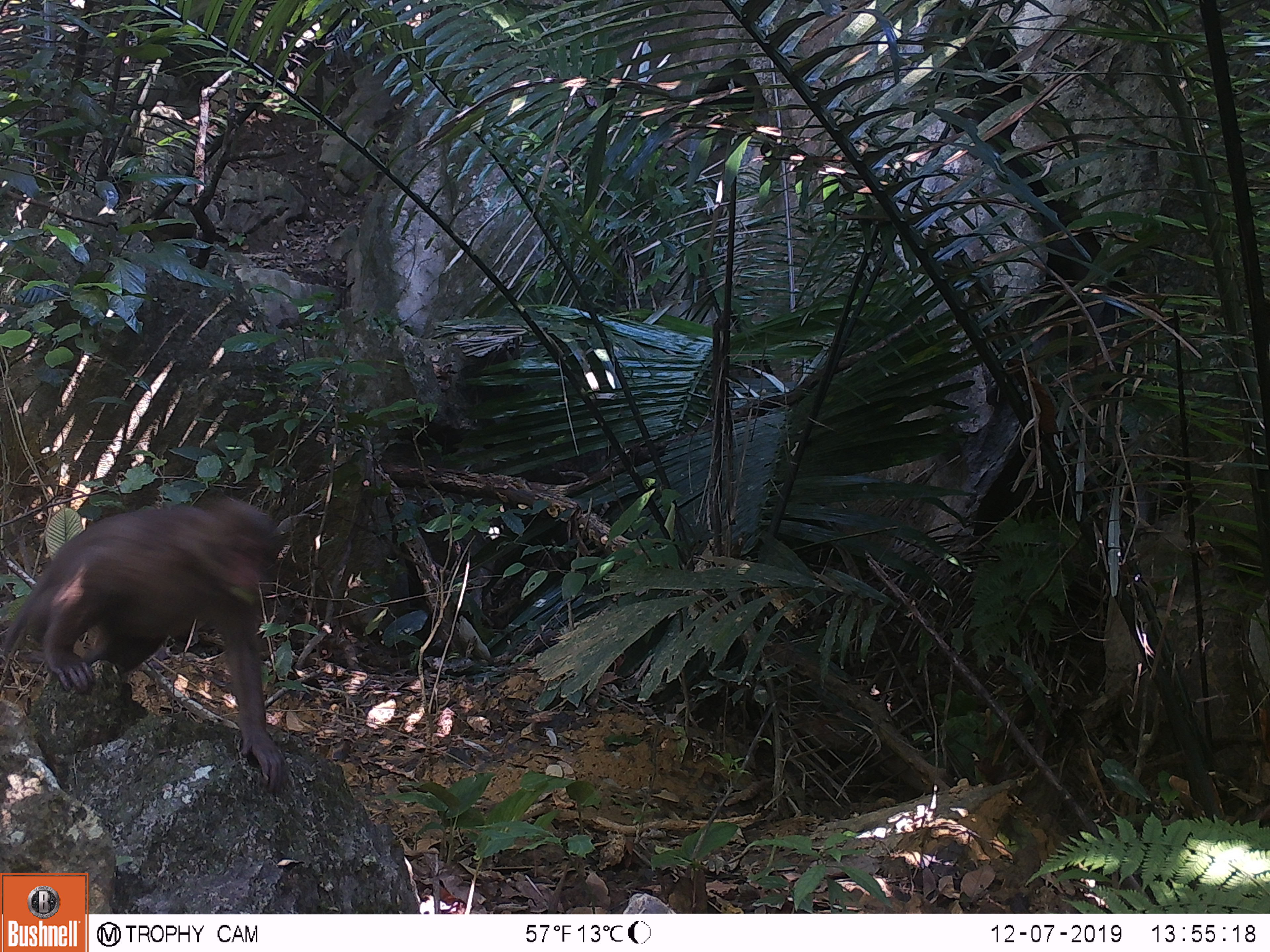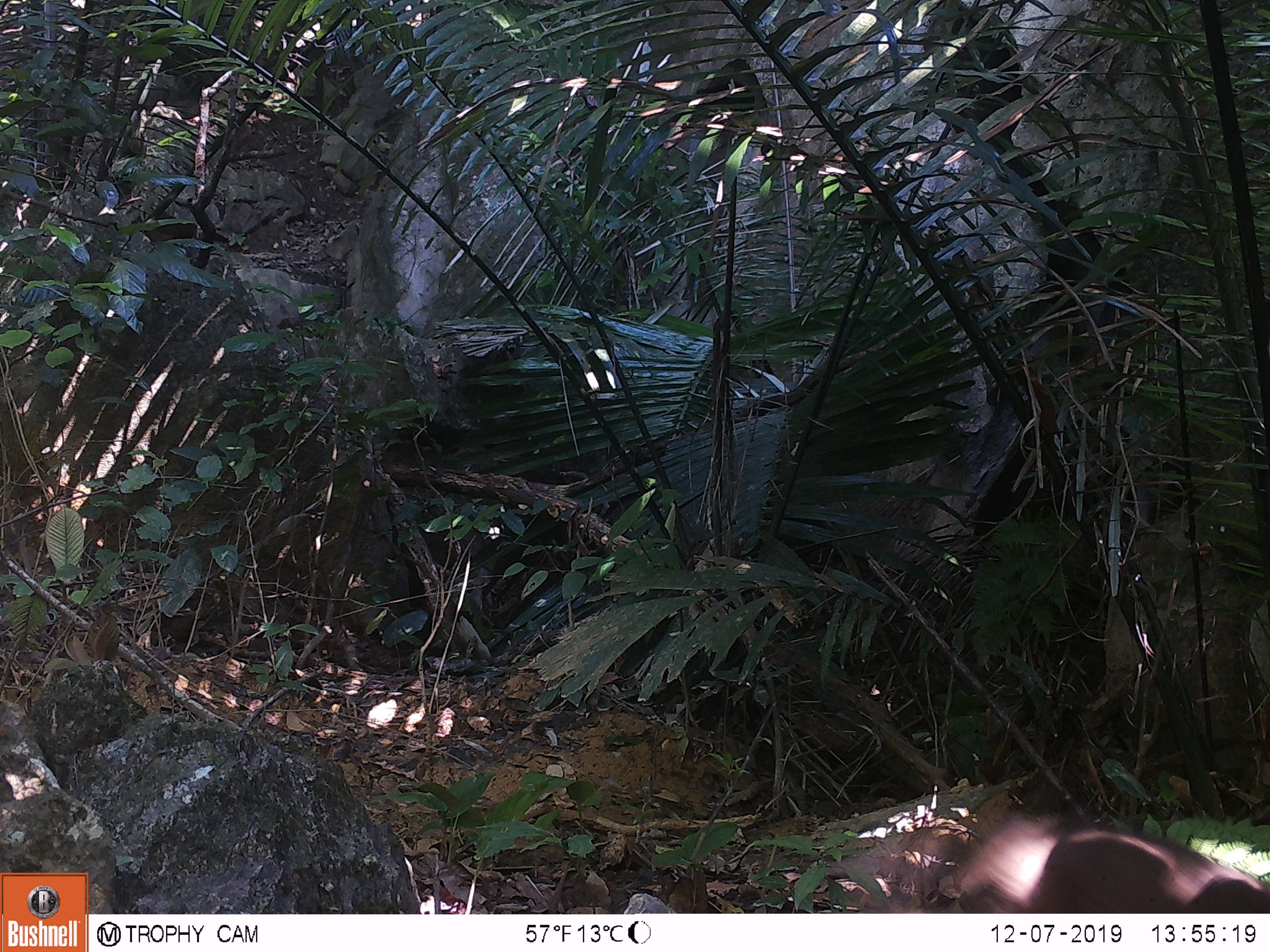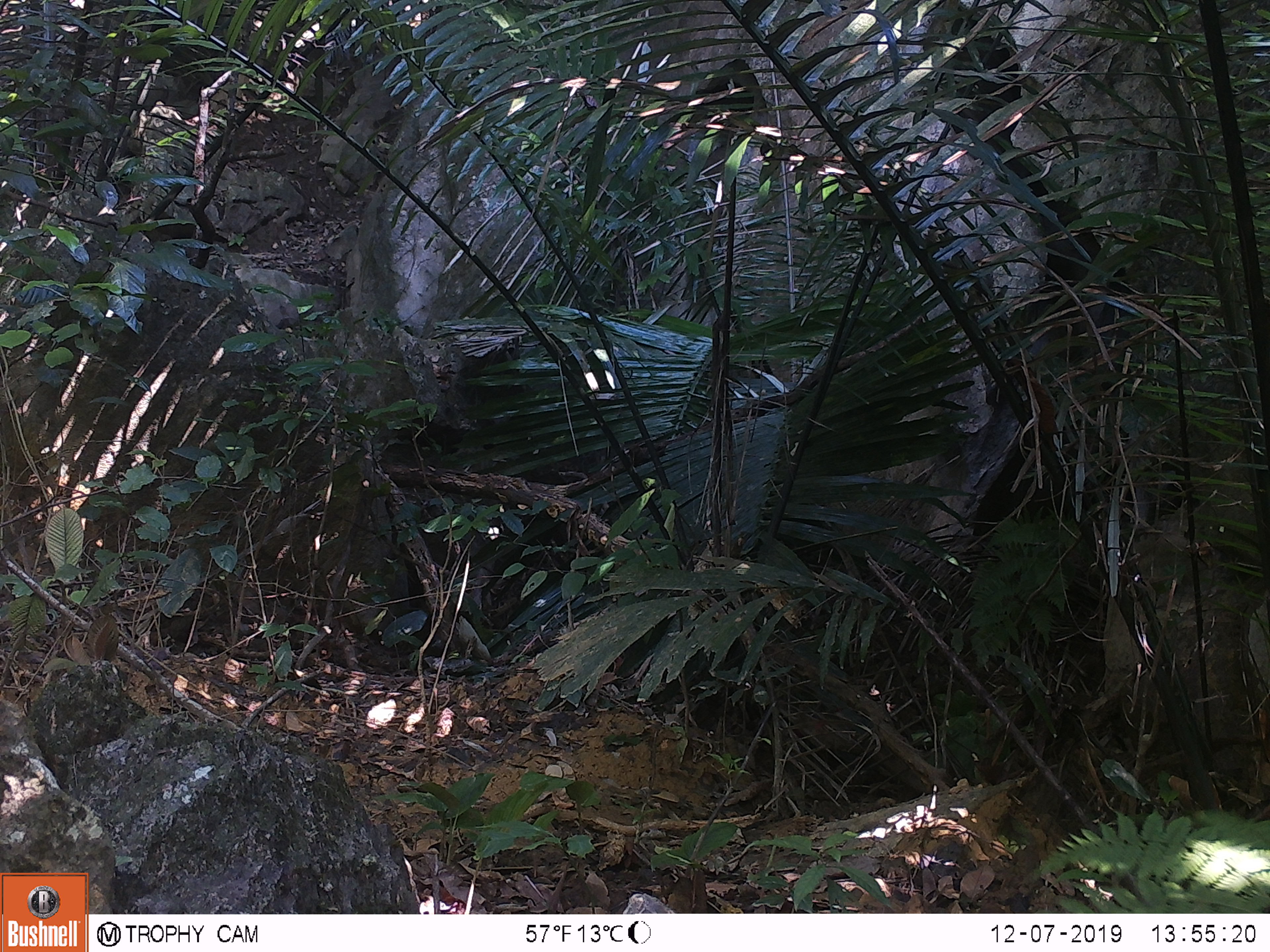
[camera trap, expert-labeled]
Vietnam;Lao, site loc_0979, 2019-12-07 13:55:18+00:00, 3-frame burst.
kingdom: Animalia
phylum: Chordata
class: Mammalia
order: Primates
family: Cercopithecidae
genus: Macaca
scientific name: Macaca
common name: macaque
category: macaque not stump tailed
Macaque not stump tailed (macaque) (Macaca). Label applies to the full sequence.